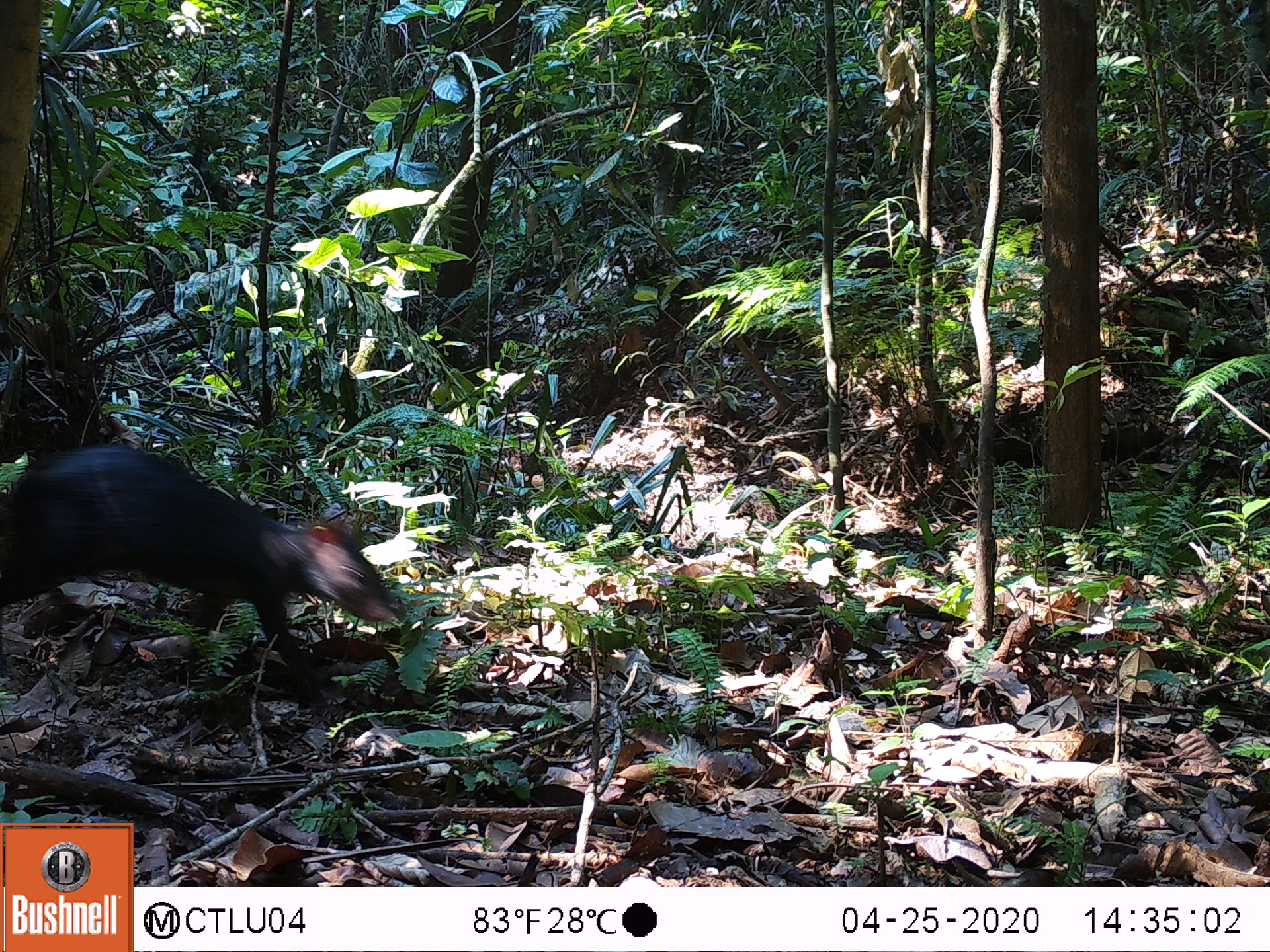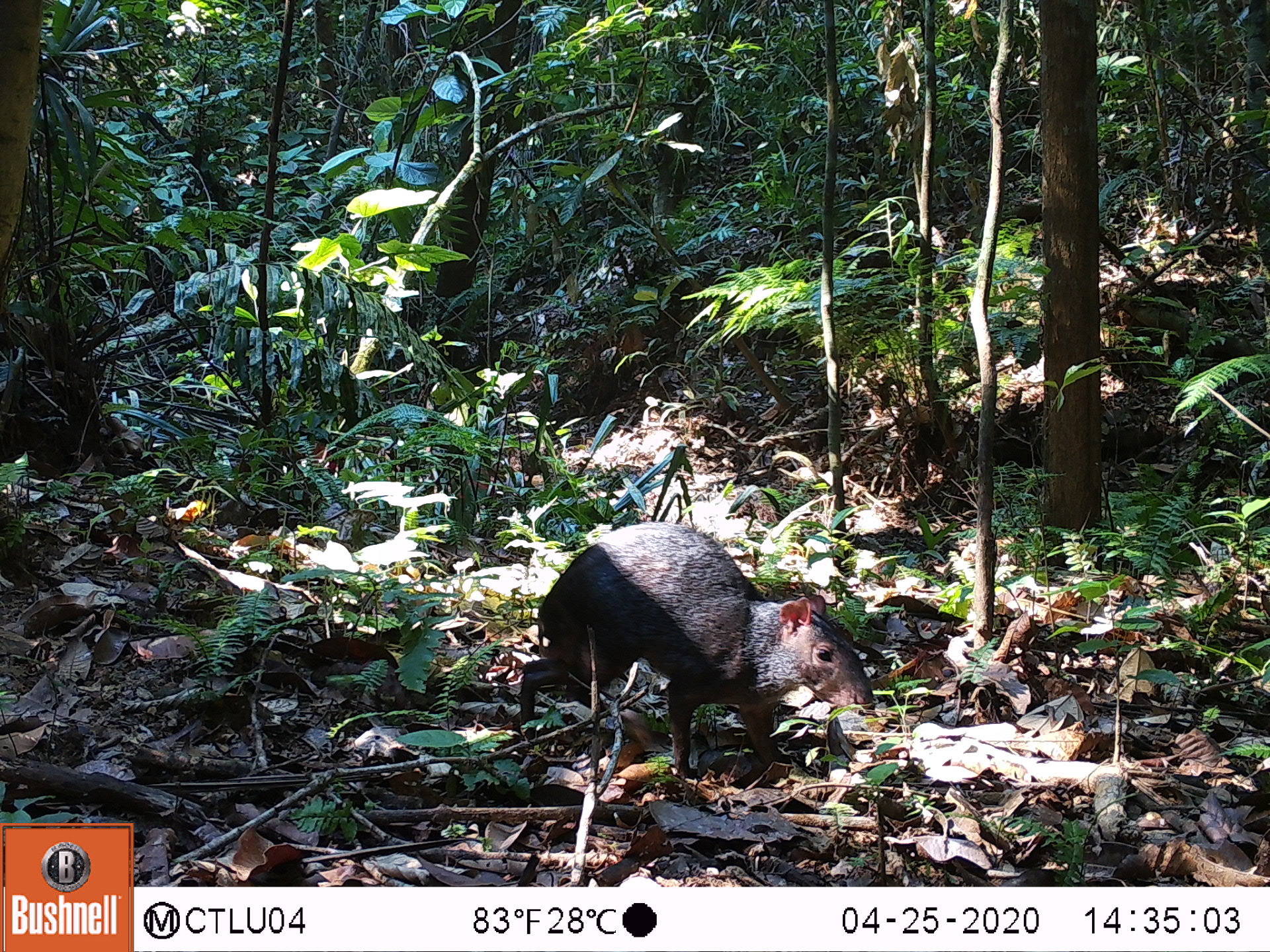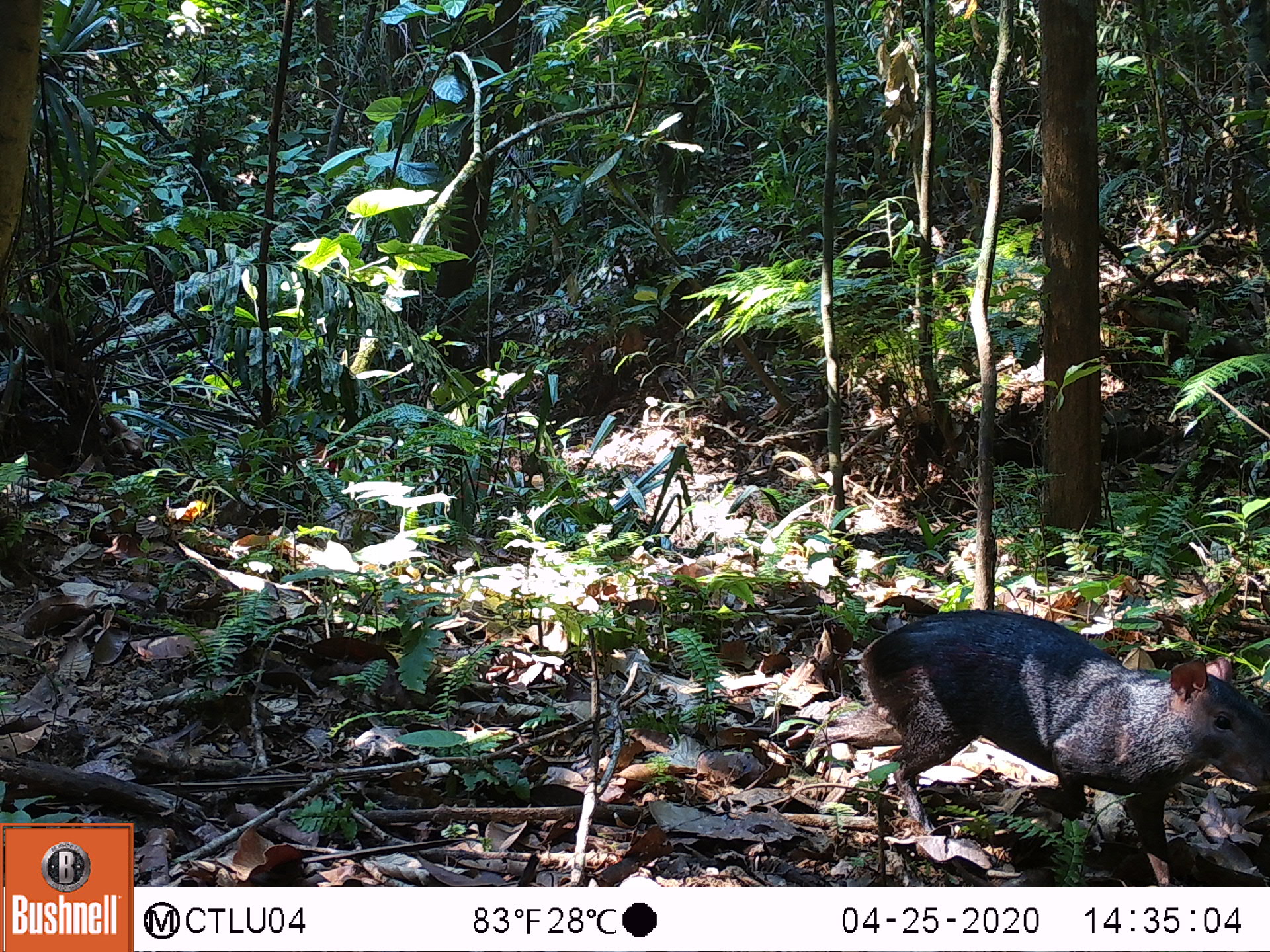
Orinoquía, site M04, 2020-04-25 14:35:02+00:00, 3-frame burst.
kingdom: Animalia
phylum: Chordata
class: Mammalia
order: Rodentia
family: Dasyproctidae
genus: Dasyprocta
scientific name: Dasyprocta fuliginosa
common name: black agouti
Black agouti (Dasyprocta fuliginosa).